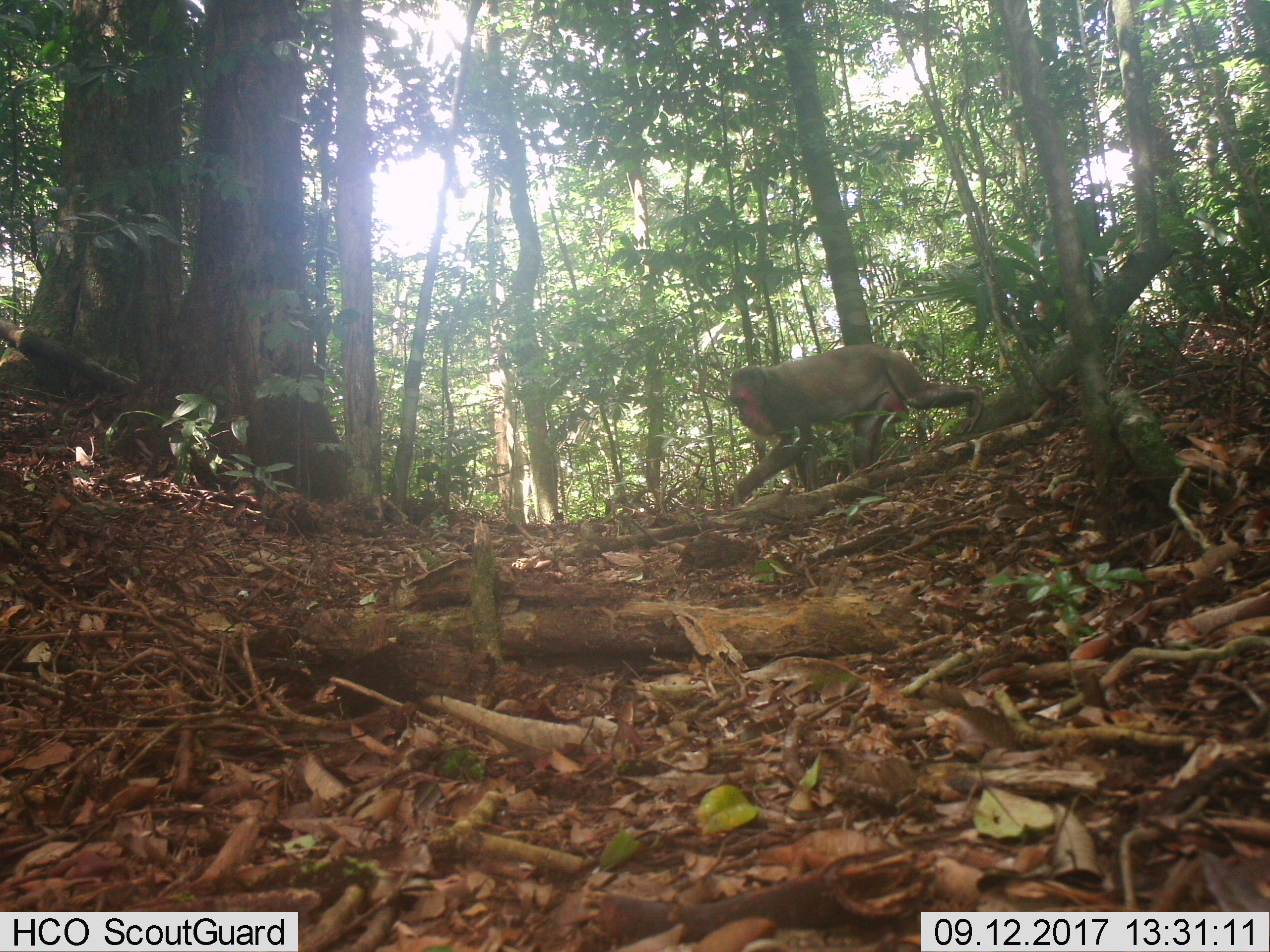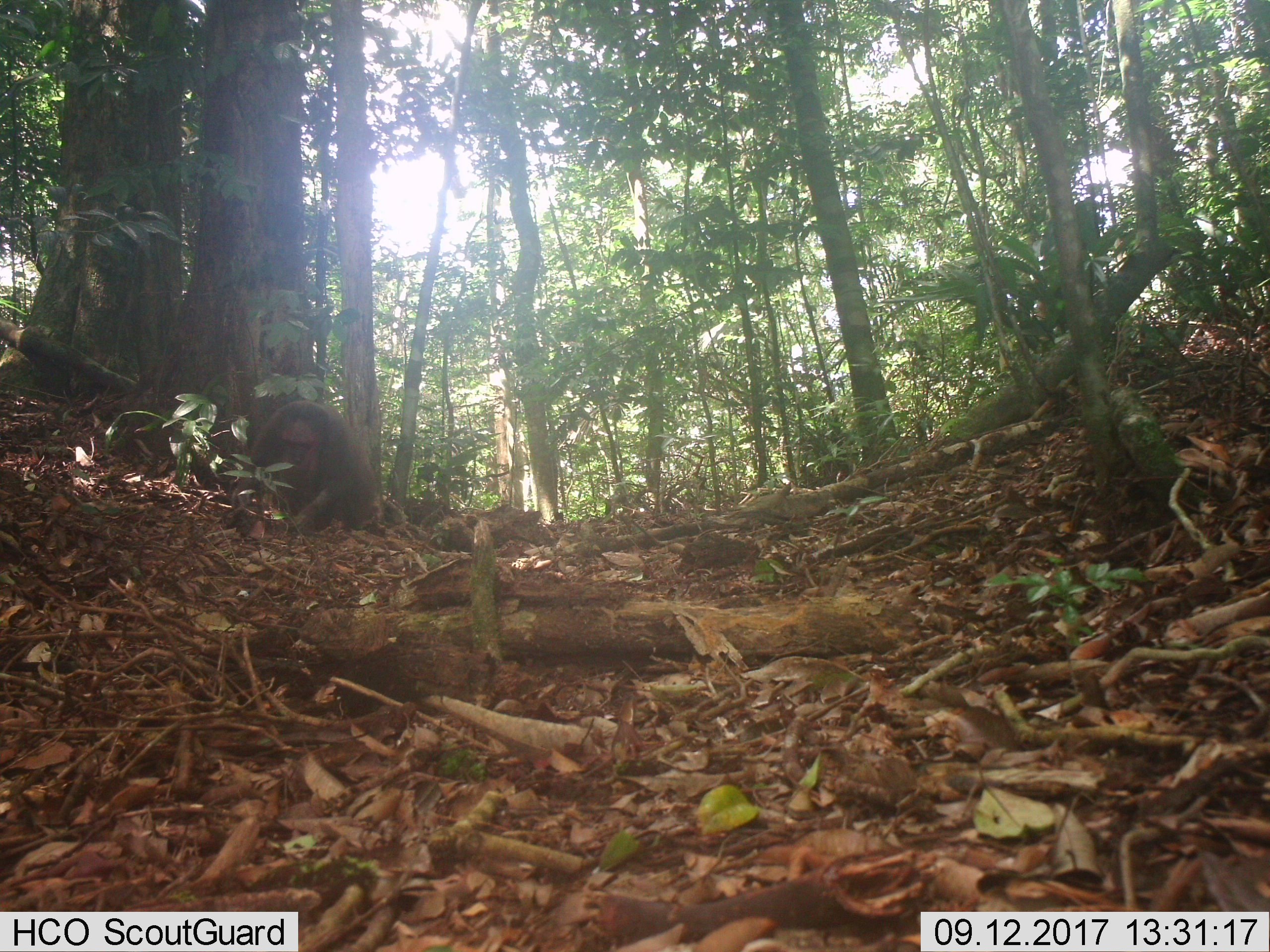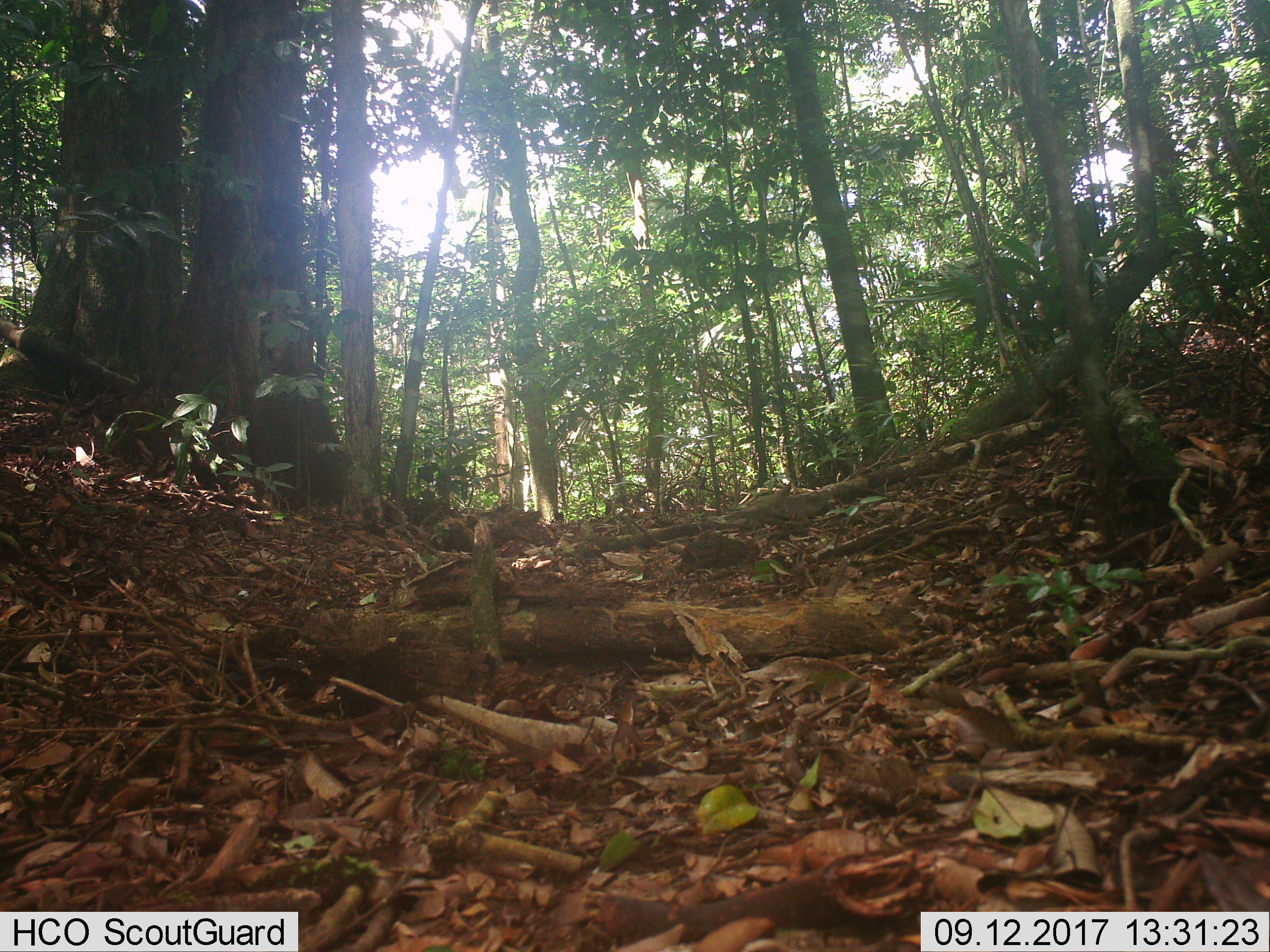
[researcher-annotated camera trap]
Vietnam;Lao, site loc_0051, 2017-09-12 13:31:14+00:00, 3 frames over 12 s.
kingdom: Animalia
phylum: Chordata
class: Mammalia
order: Primates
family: Cercopithecidae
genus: Macaca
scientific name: Macaca arctoides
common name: stump-tailed macaque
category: stump tailed macaque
Stump tailed macaque (stump-tailed macaque) (Macaca arctoides). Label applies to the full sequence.